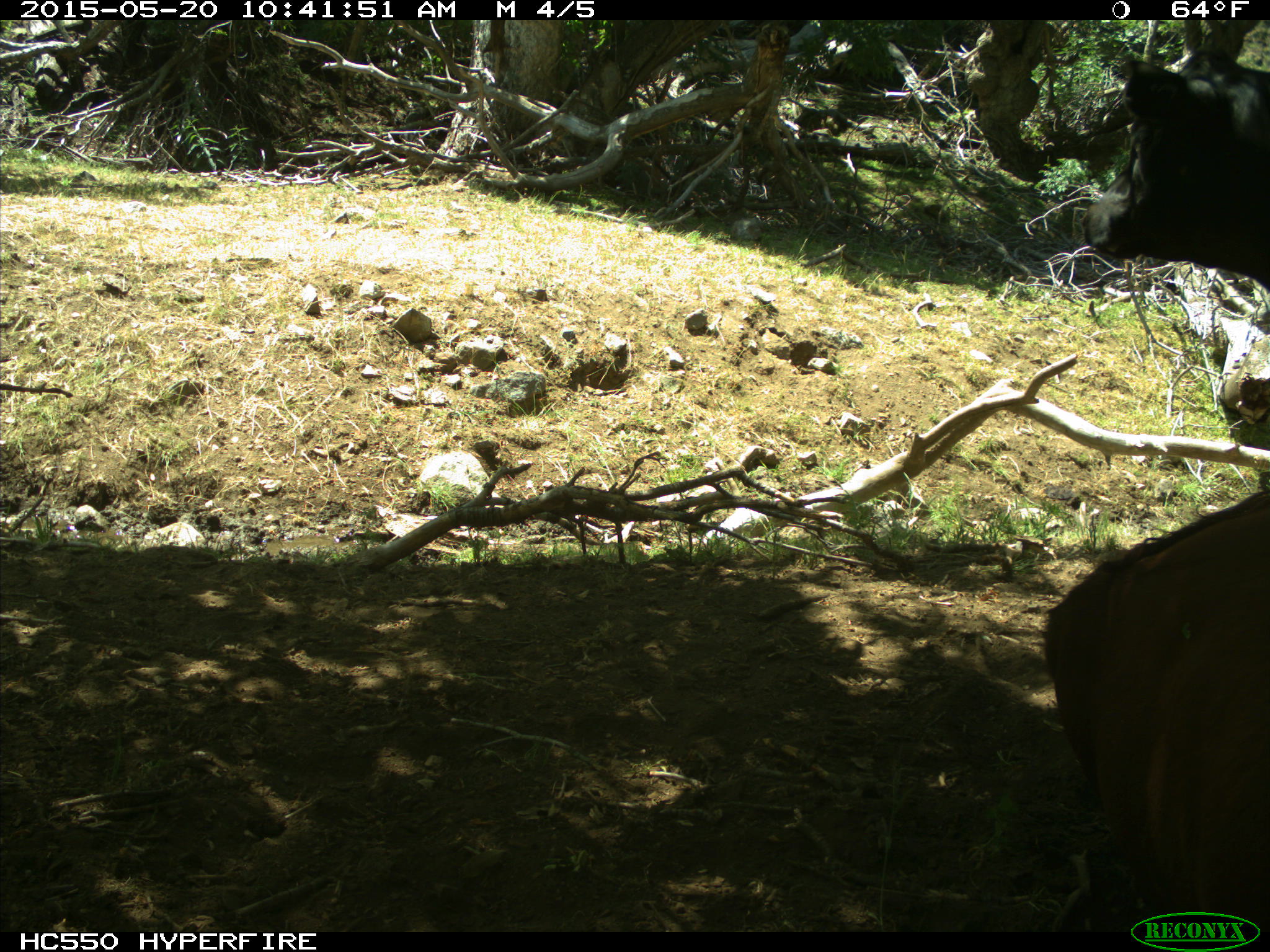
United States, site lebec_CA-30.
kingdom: Animalia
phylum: Chordata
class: Mammalia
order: Artiodactyla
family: Bovidae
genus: Bos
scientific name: Bos taurus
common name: domestic cow